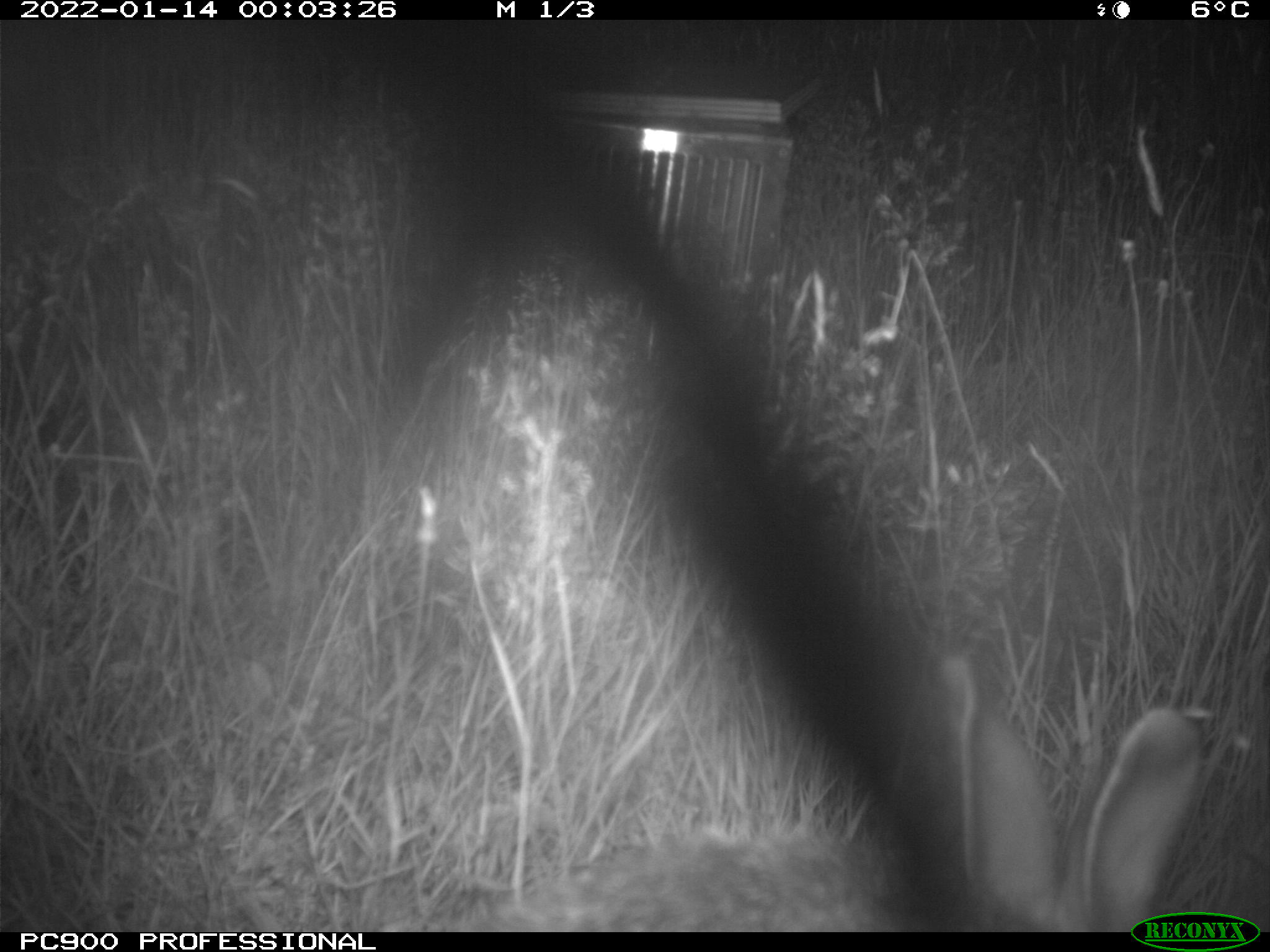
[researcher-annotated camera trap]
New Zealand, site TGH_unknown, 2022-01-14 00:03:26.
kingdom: Animalia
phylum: Chordata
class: Mammalia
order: Lagomorpha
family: Leporidae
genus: Oryctolagus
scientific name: Oryctolagus cuniculus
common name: european rabbit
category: rabbit